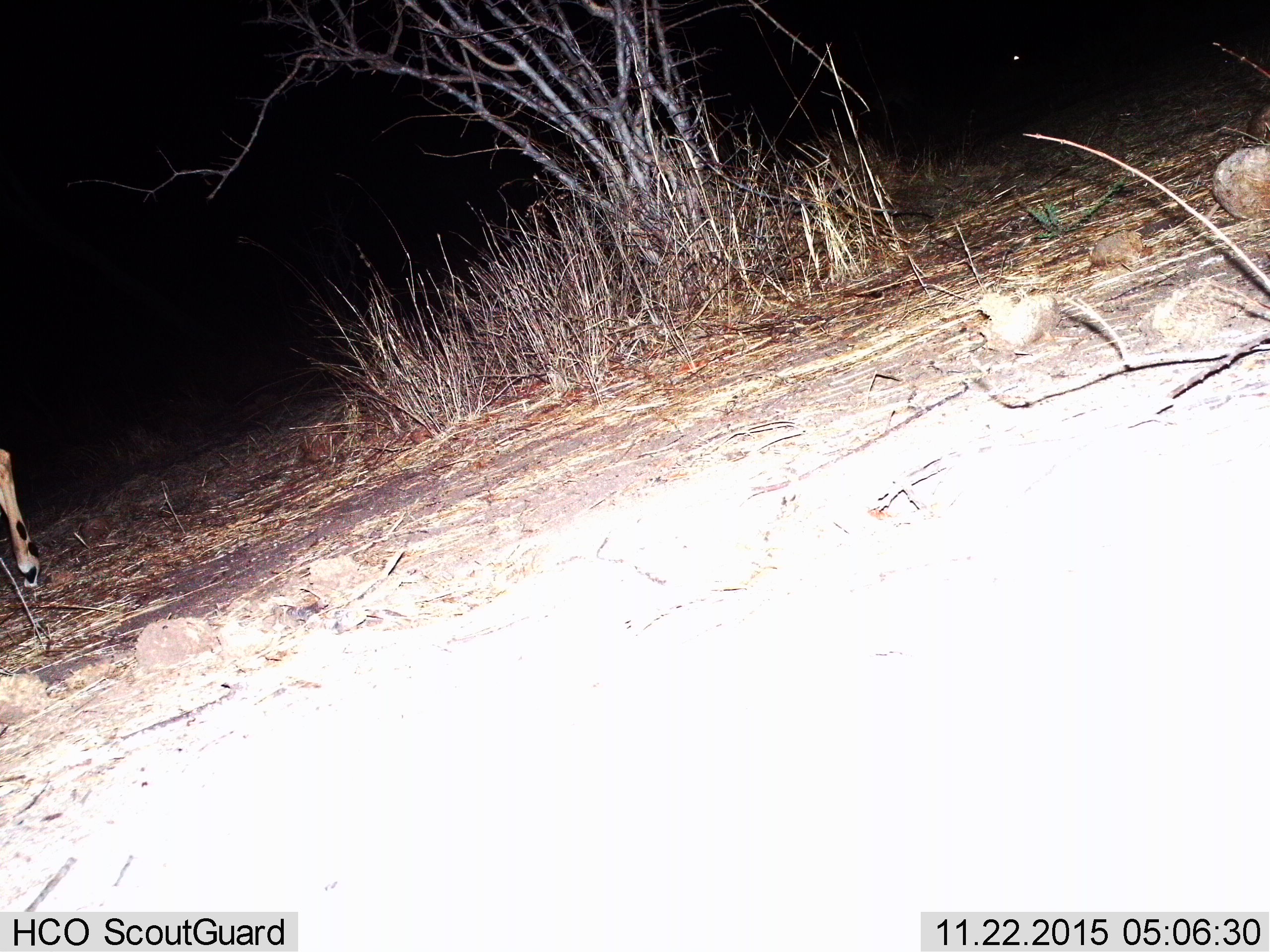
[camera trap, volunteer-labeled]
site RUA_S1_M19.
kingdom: Animalia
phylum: Chordata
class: Mammalia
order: Artiodactyla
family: Bovidae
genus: Aepyceros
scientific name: Aepyceros melampus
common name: impala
Impala (Aepyceros melampus), count 1. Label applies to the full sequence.